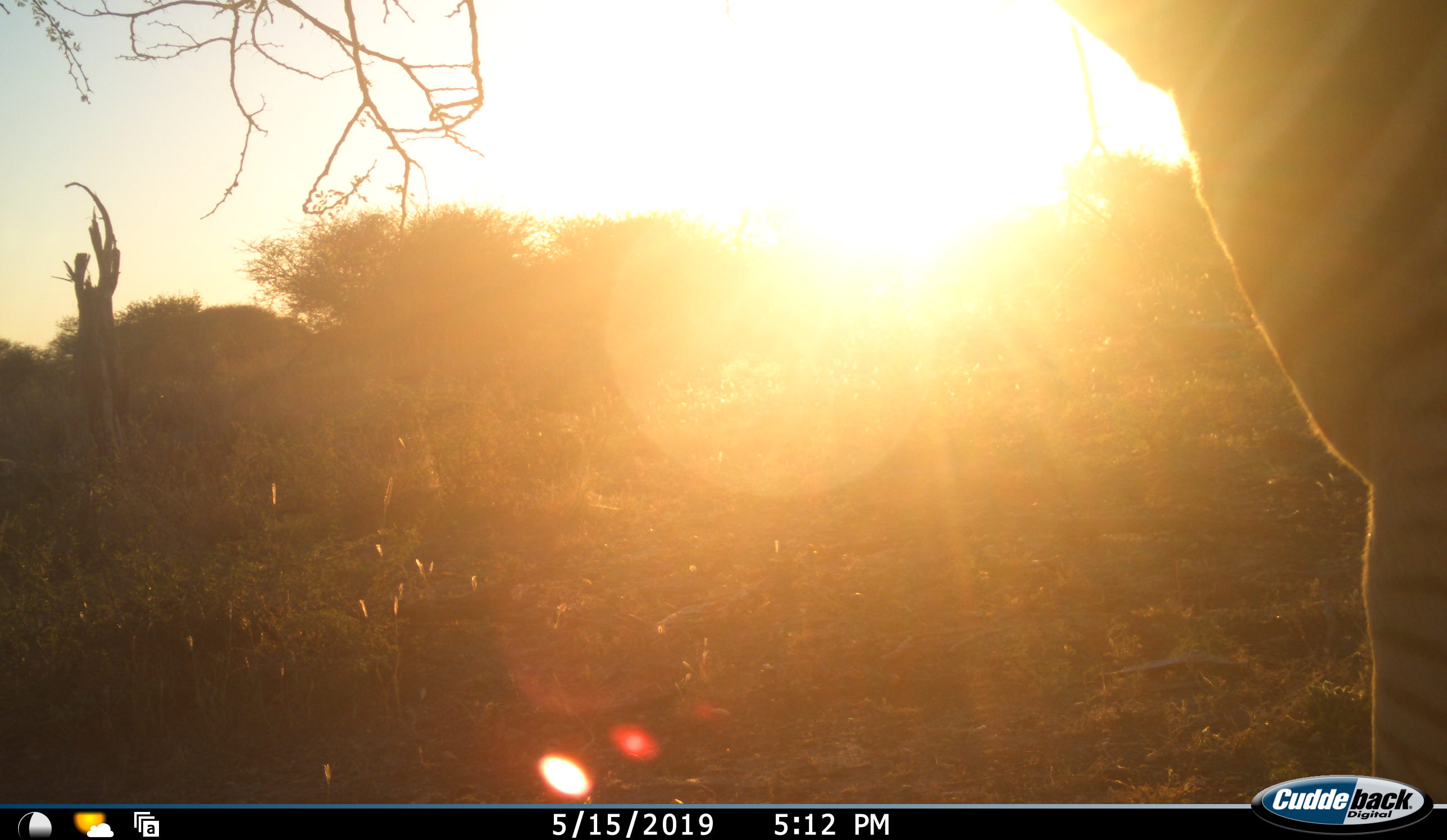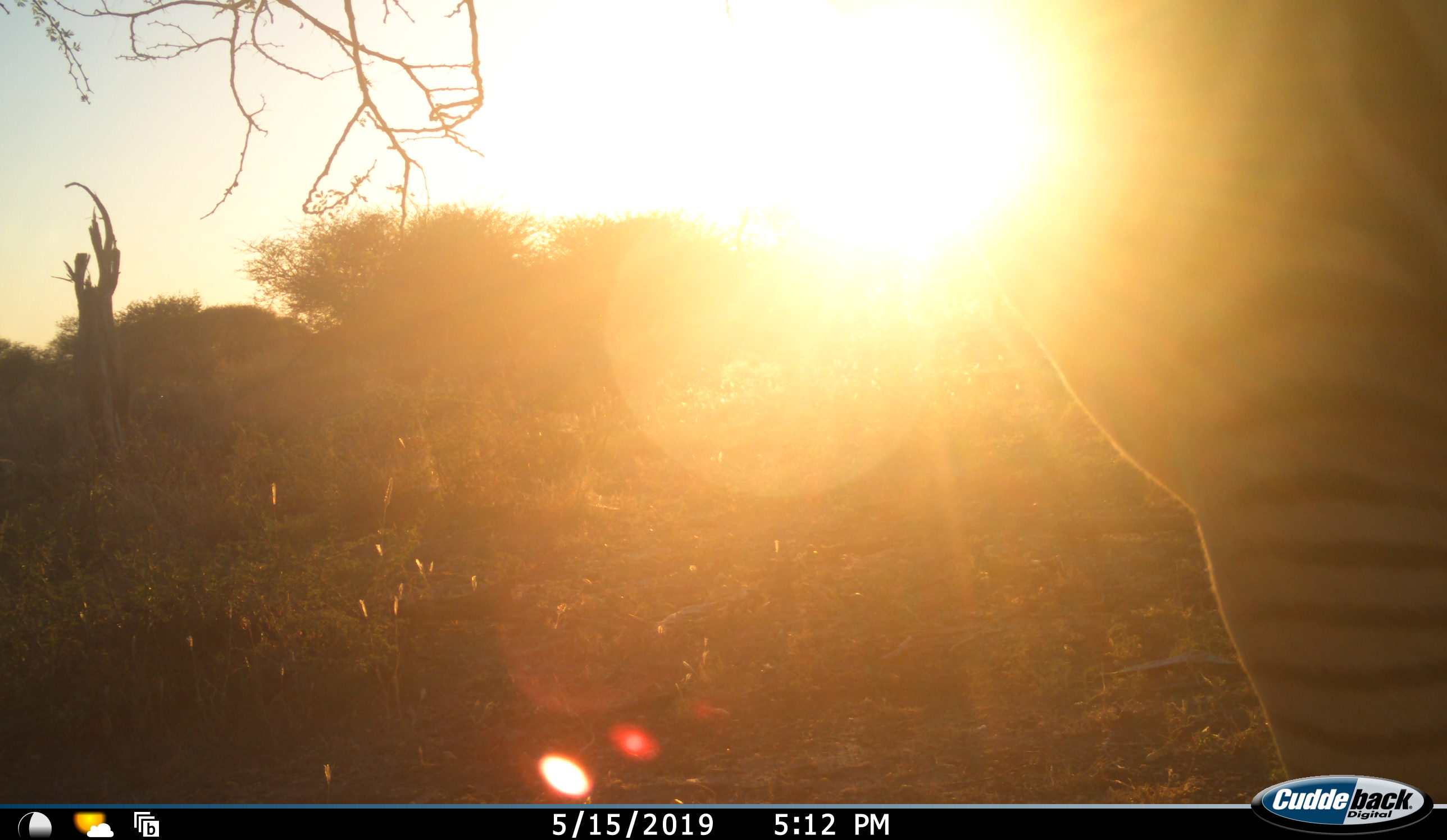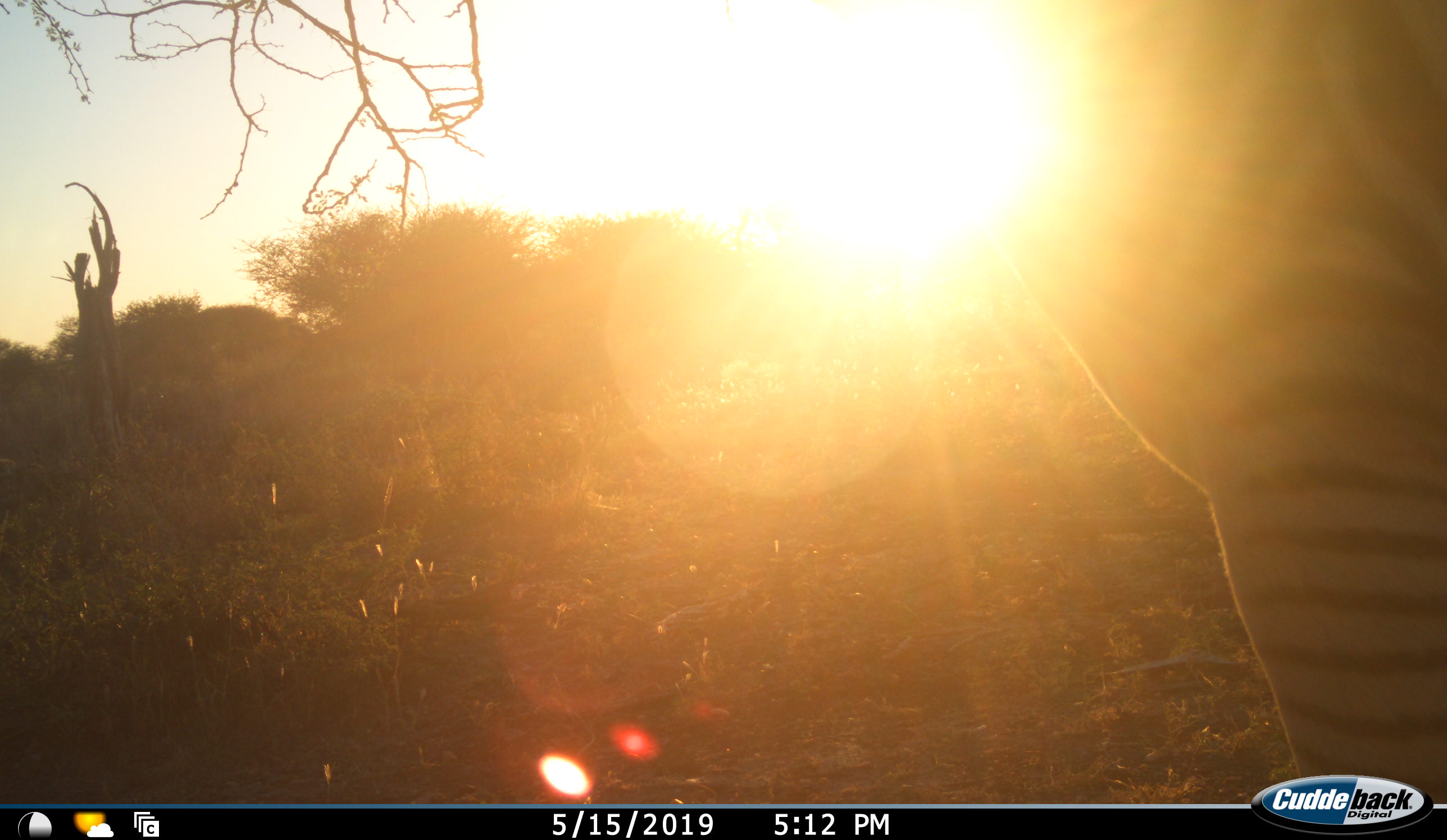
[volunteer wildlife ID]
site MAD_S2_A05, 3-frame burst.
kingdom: Animalia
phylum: Chordata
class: Mammalia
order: Perissodactyla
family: Equidae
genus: Equus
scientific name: Equus quagga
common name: plains zebra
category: zebraplains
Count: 1.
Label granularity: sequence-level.